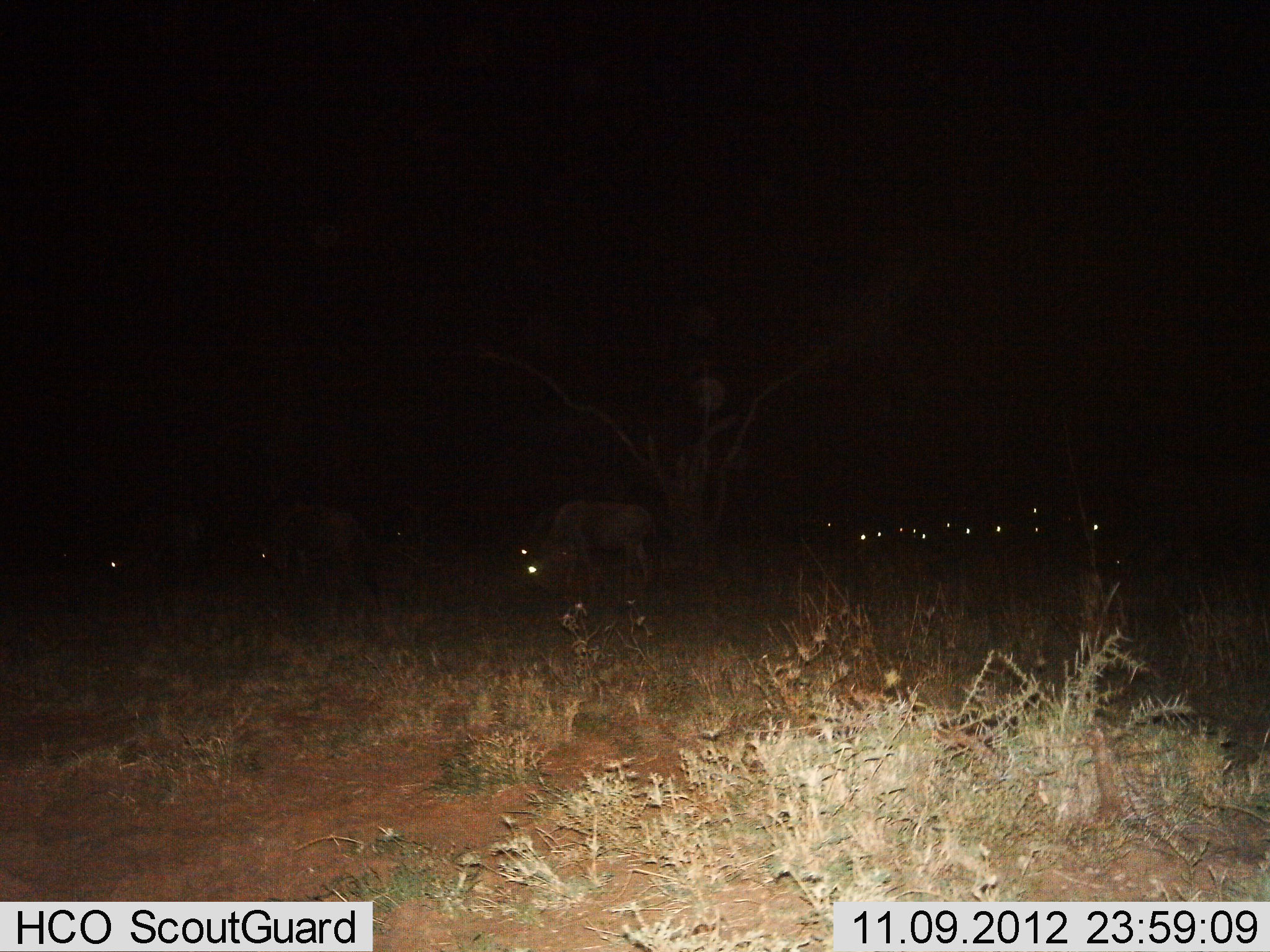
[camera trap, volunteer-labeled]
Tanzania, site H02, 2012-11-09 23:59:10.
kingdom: Animalia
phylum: Chordata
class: Mammalia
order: Artiodactyla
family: Bovidae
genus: Connochaetes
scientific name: Connochaetes taurinus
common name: blue wildebeest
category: wildebeest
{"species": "wildebeest (blue wildebeest) (Connochaetes taurinus)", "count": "11-50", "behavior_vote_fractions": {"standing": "80%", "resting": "20%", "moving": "10%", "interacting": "10%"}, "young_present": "0%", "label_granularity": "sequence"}